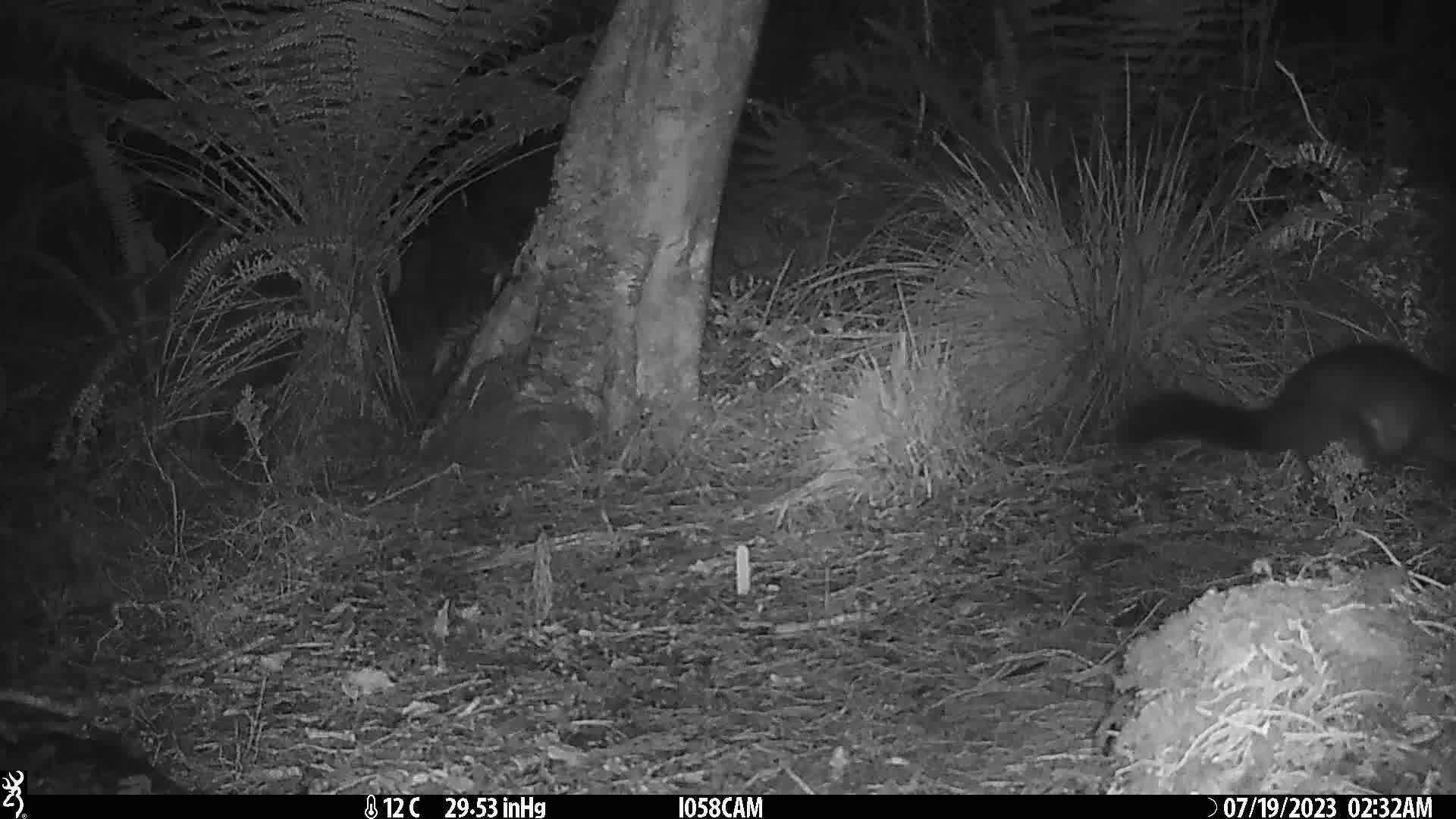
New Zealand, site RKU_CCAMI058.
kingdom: Animalia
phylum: Chordata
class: Mammalia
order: Diprotodontia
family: Phalangeridae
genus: Trichosurus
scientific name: Trichosurus vulpecula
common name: common brushtail possum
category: possum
Possum (common brushtail possum) (Trichosurus vulpecula).